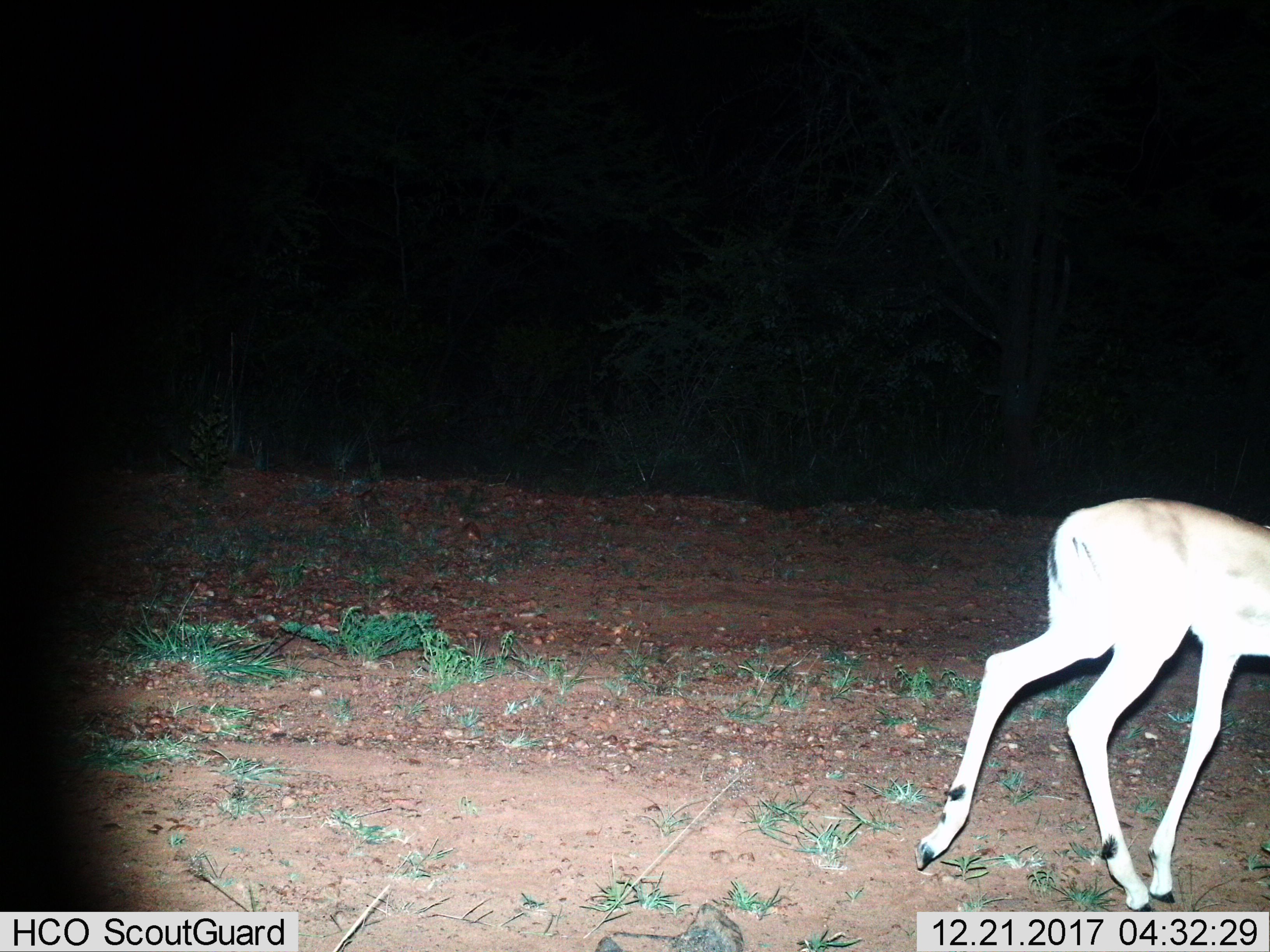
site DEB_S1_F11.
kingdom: Animalia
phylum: Chordata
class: Mammalia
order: Artiodactyla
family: Bovidae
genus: Aepyceros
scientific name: Aepyceros melampus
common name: impala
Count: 1.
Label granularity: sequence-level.